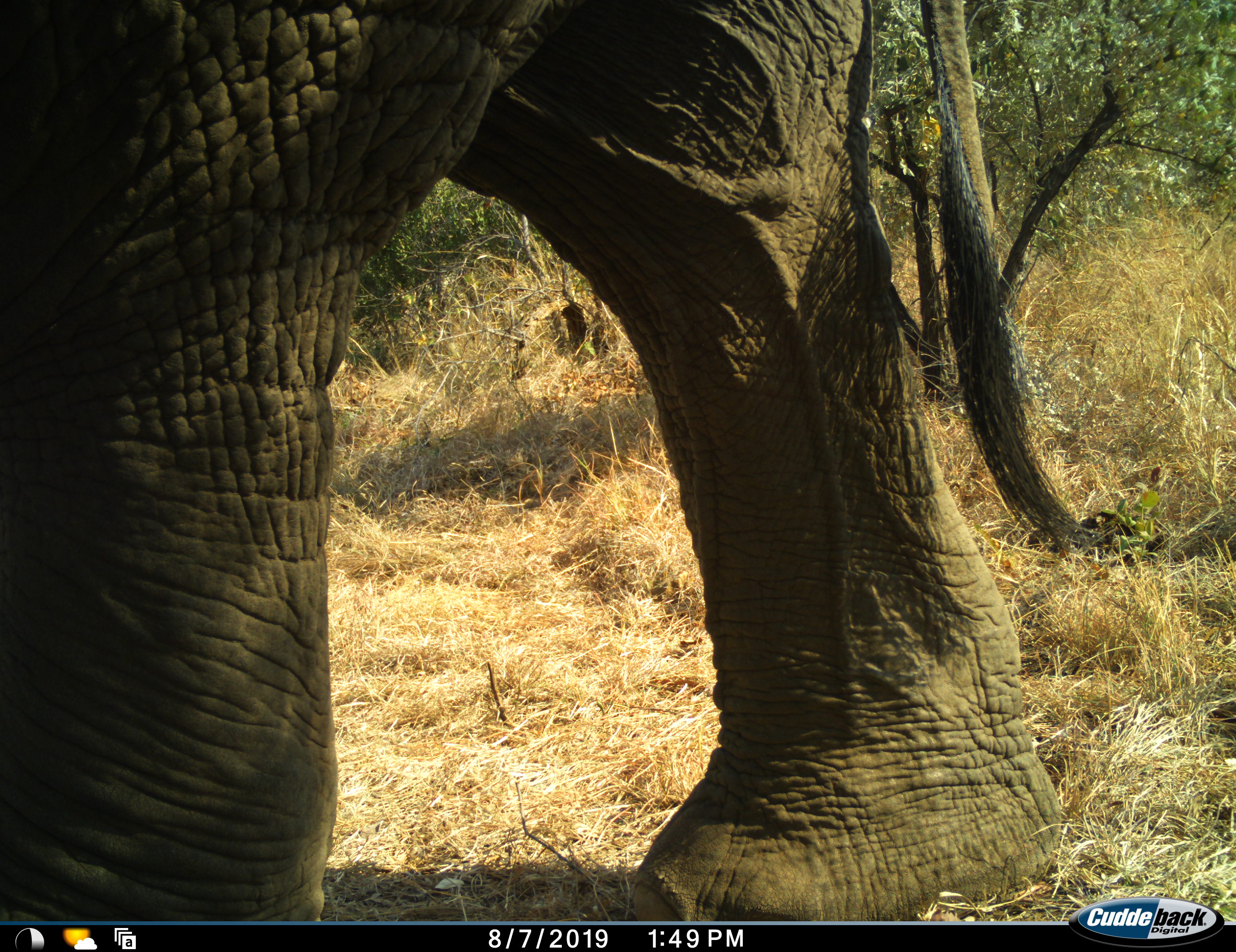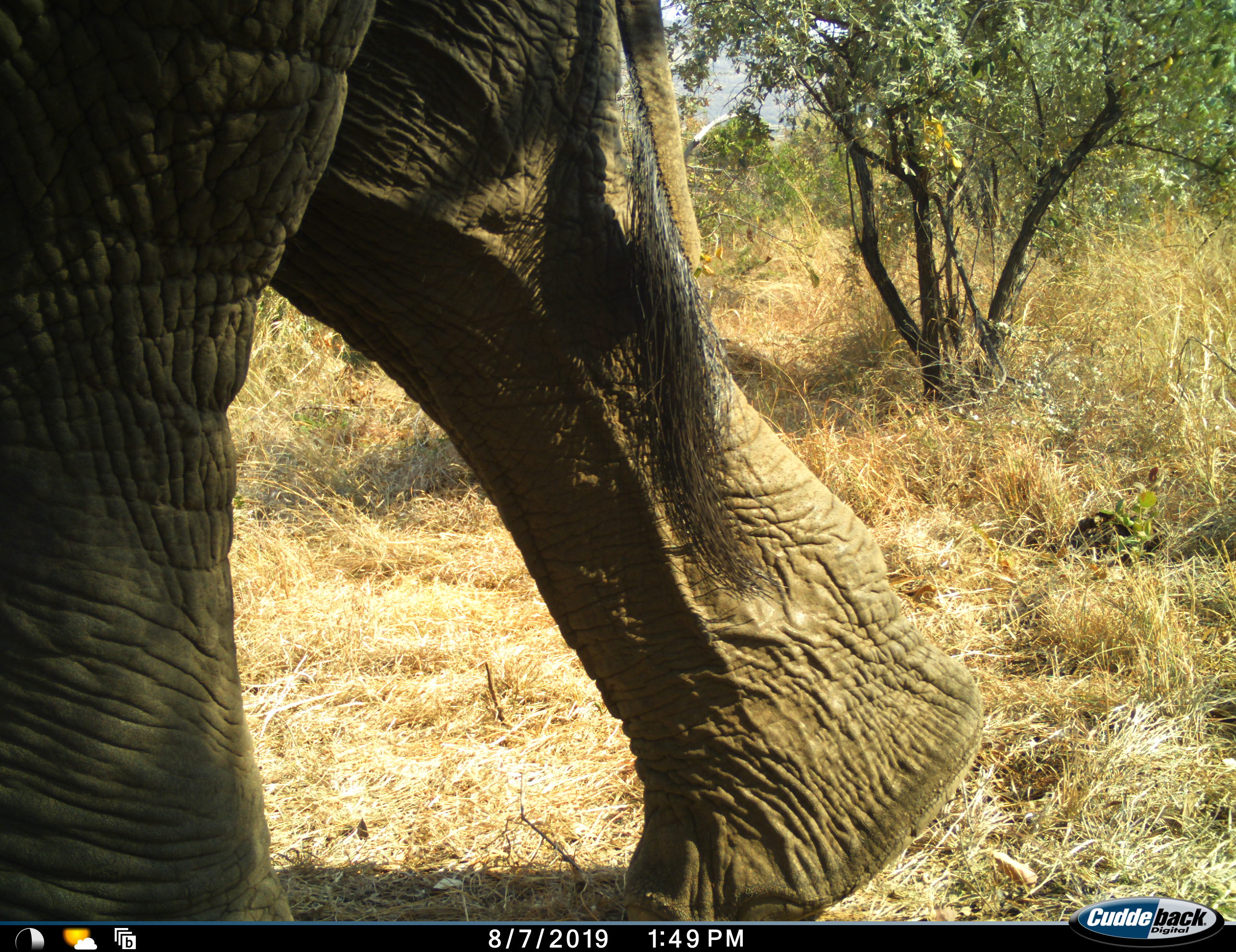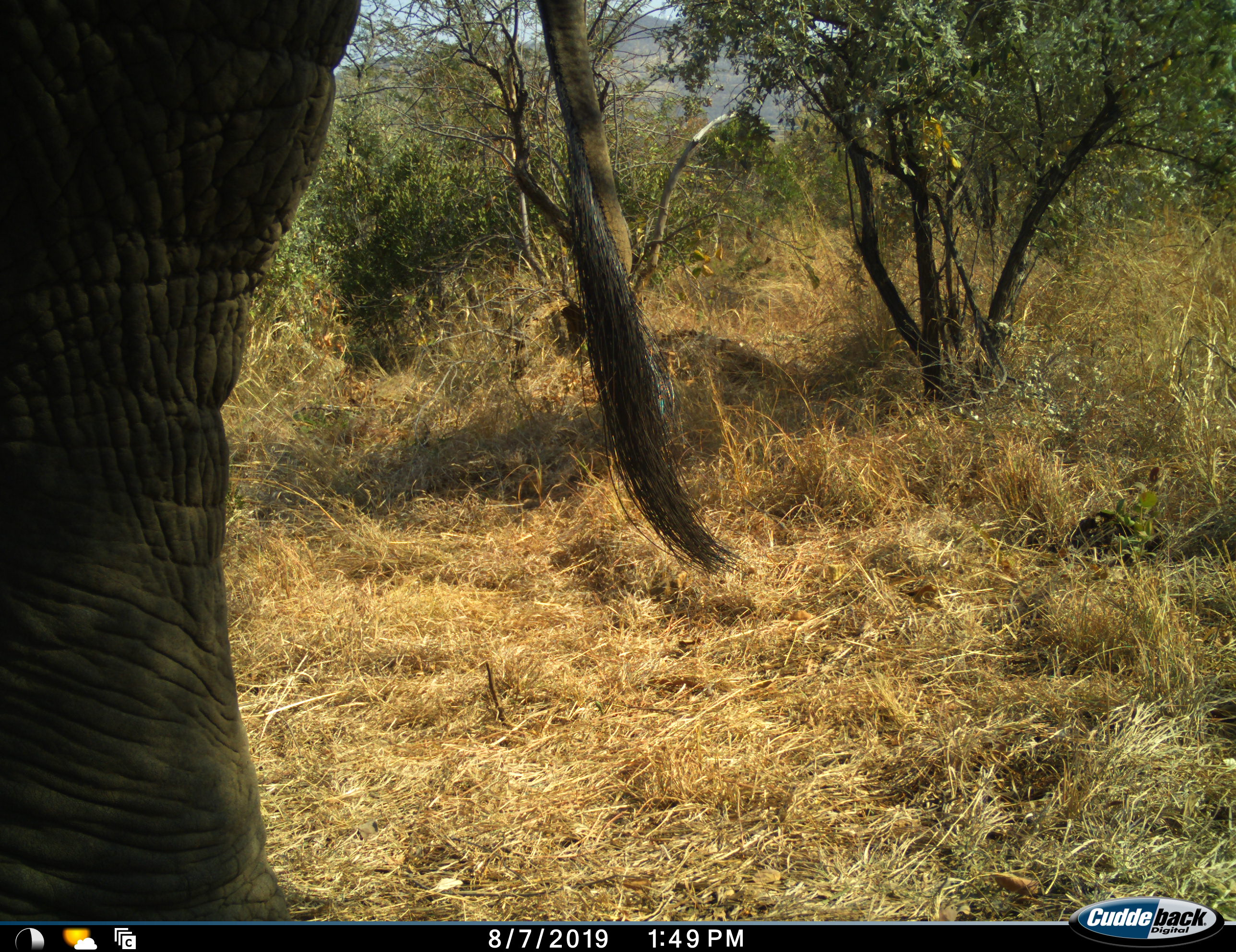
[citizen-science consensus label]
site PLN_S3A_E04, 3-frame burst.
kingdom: Animalia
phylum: Chordata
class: Mammalia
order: Proboscidea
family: Elephantidae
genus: Loxodonta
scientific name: Loxodonta africana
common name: african bush elephant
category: elephant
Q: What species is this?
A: Elephant (african bush elephant) (Loxodonta africana).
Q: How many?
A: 1.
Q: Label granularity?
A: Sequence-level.